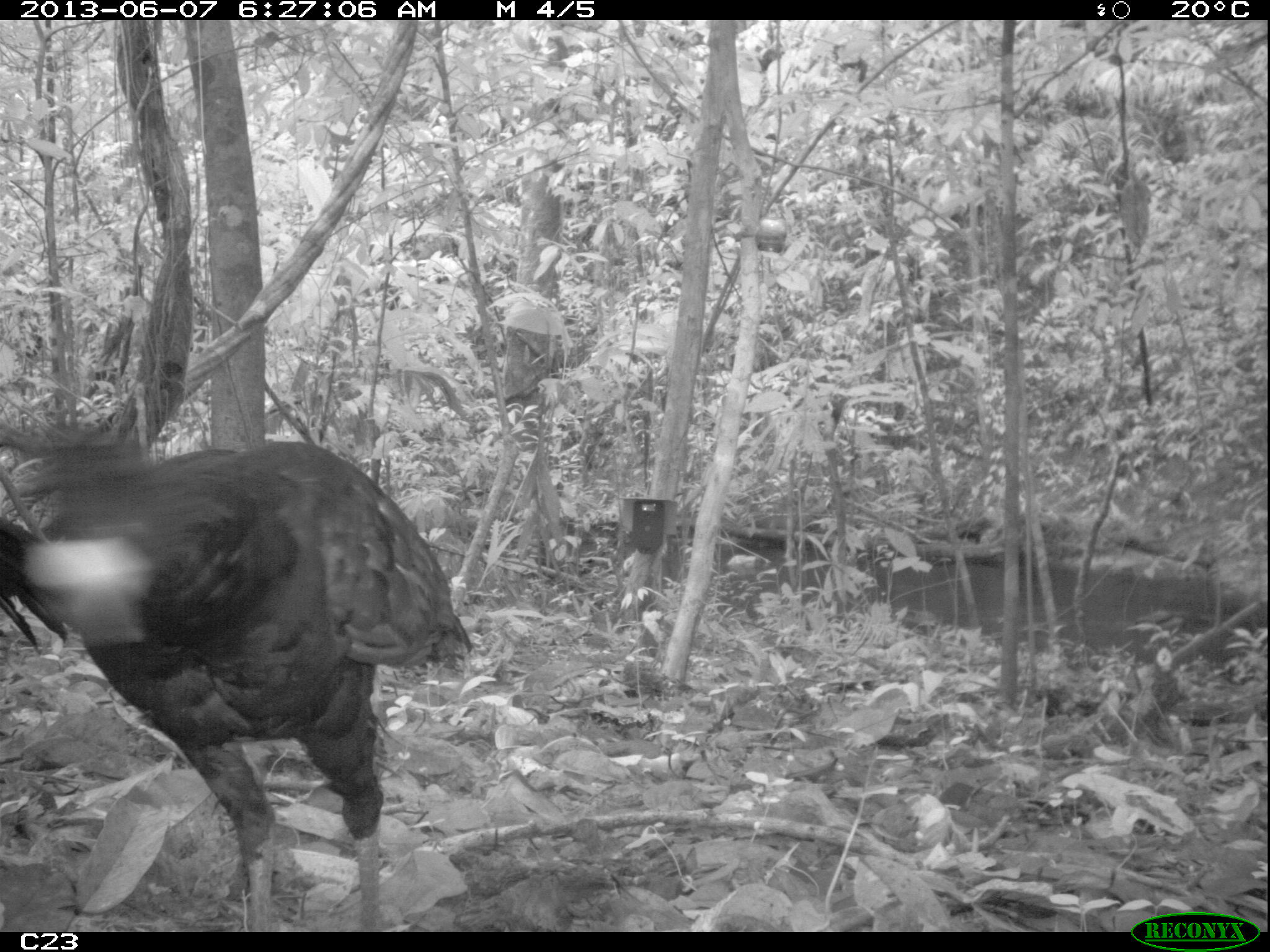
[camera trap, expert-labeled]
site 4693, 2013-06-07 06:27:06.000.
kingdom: Animalia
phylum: Chordata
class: Aves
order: Galliformes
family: Cracidae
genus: Crax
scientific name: Crax alector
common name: black curassow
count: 2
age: adult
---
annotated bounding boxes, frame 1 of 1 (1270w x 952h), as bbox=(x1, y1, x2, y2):
crax alector: bbox=(22, 412, 475, 928); bbox=(0, 506, 69, 652)